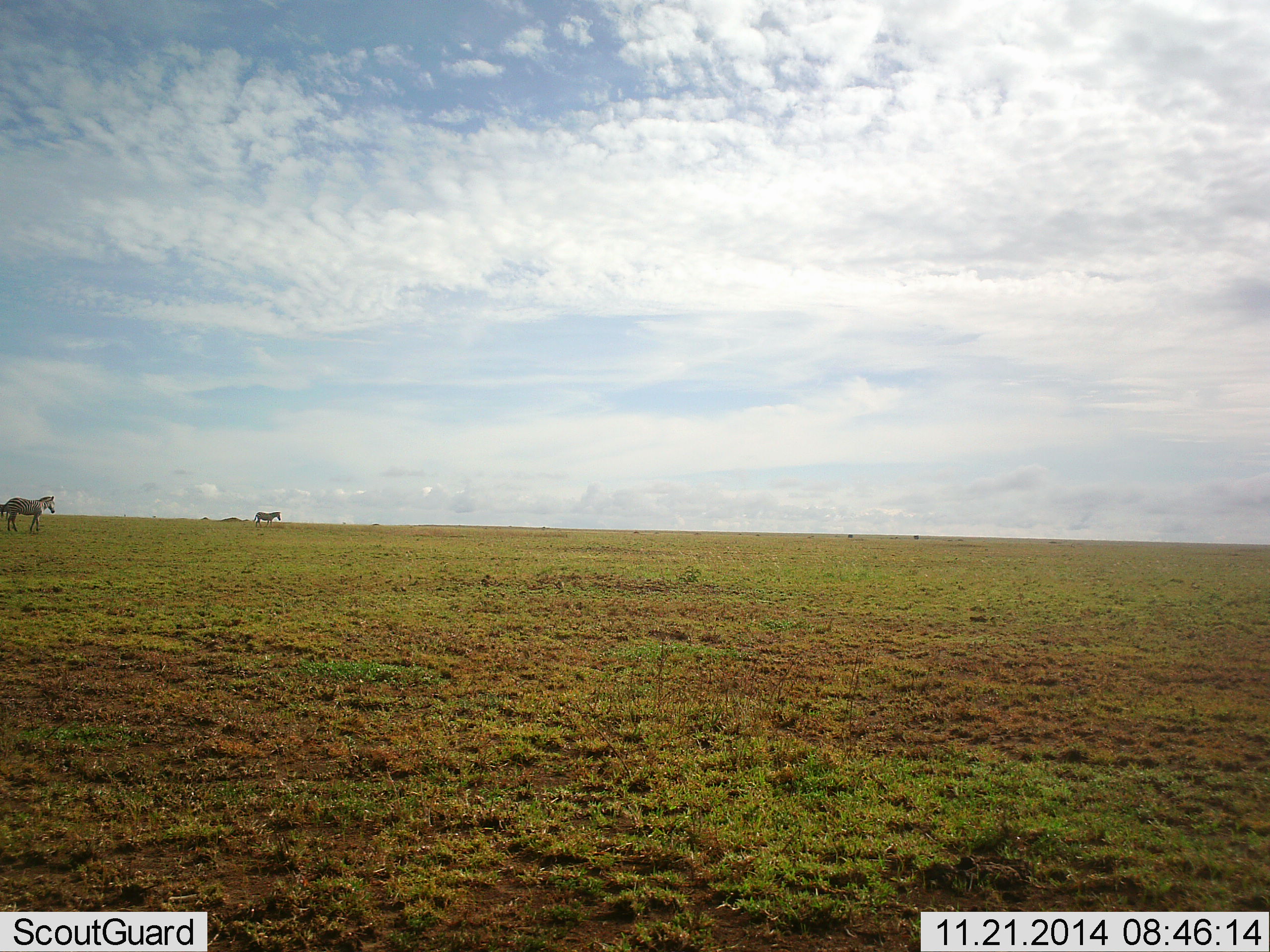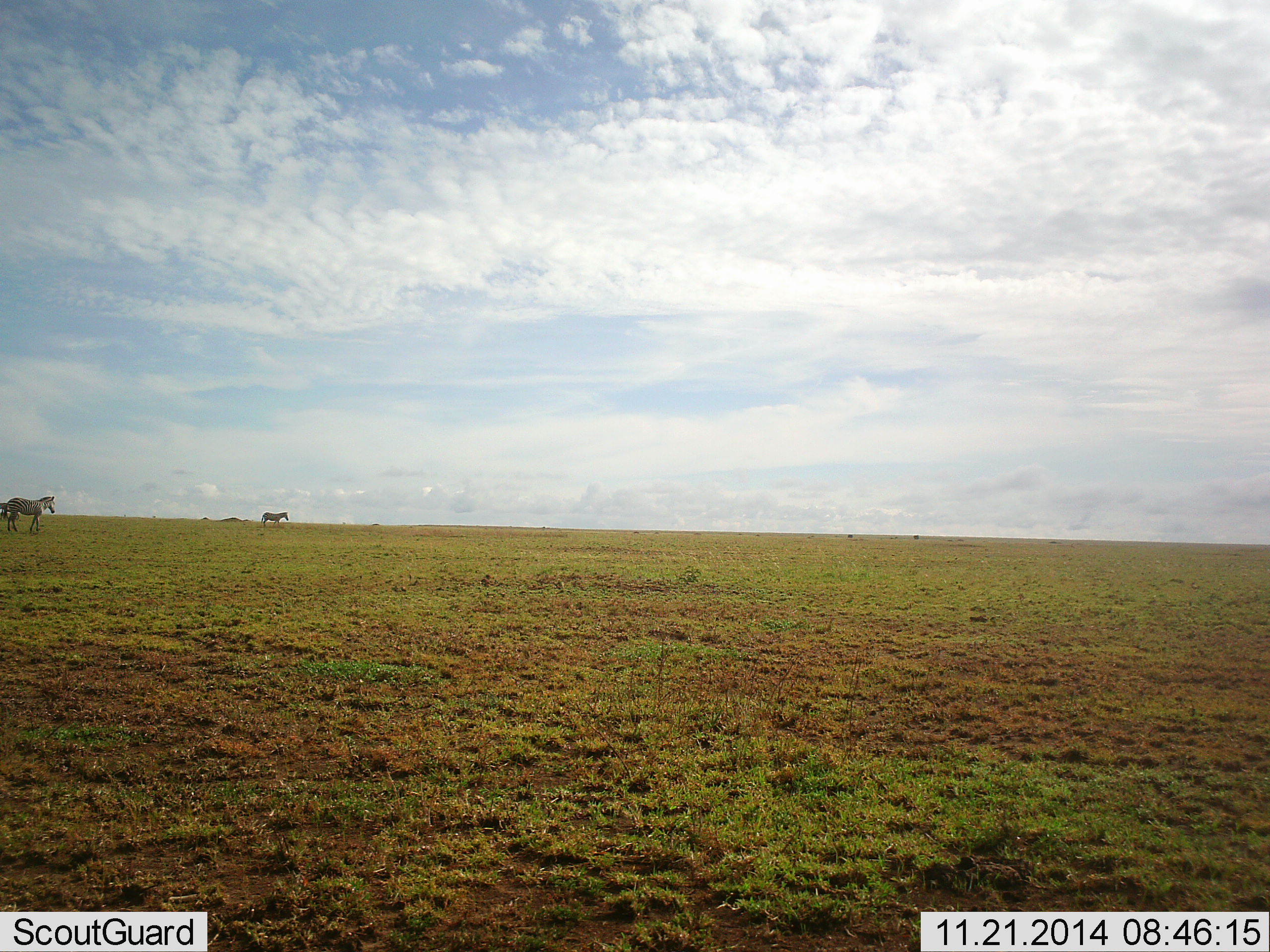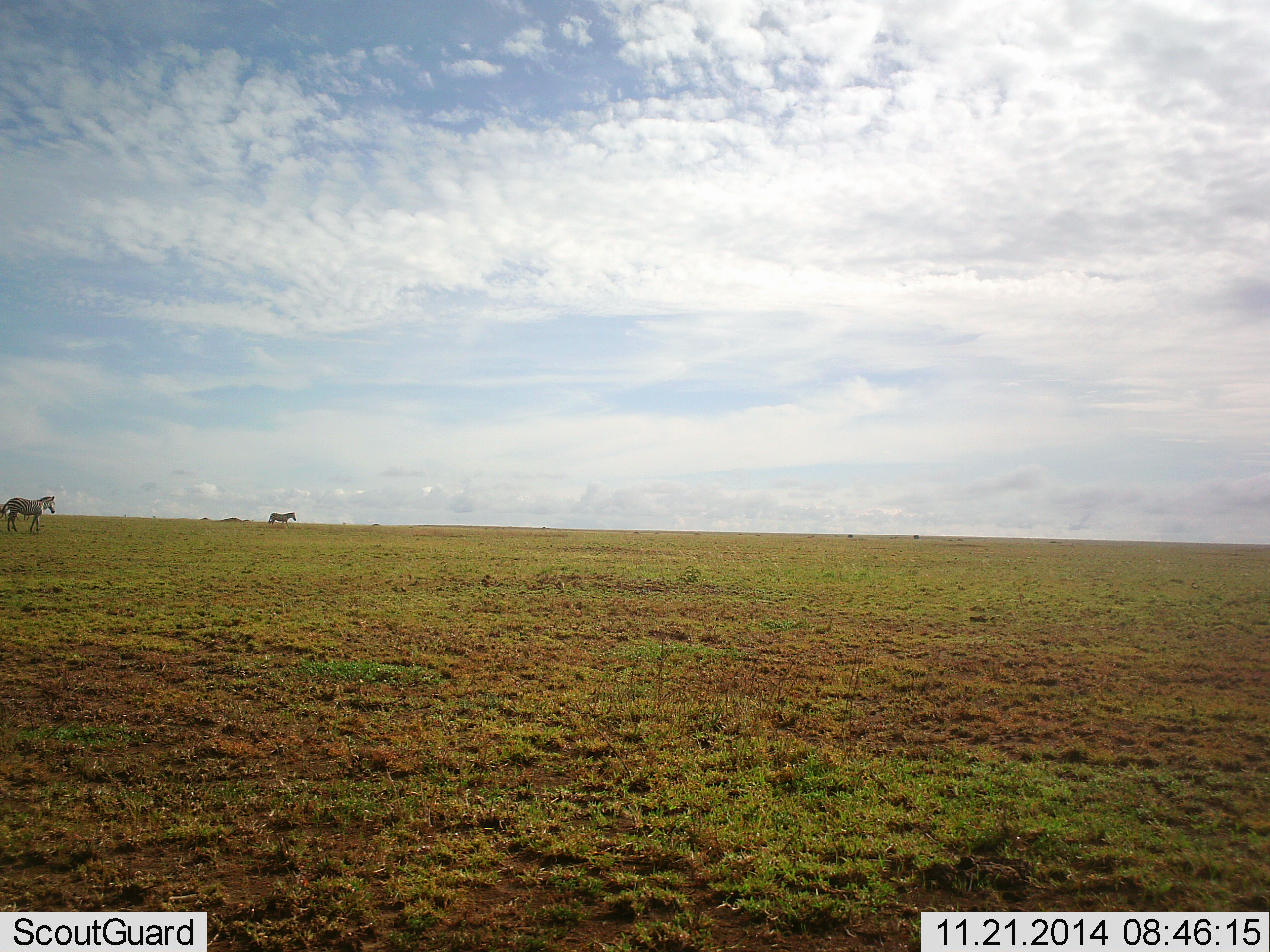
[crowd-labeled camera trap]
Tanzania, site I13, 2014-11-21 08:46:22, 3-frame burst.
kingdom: Animalia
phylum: Chordata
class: Mammalia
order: Perissodactyla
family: Equidae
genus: Equus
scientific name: Equus quagga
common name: plains zebra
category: zebra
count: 2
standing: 50%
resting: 0%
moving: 80%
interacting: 0%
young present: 0%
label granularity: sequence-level